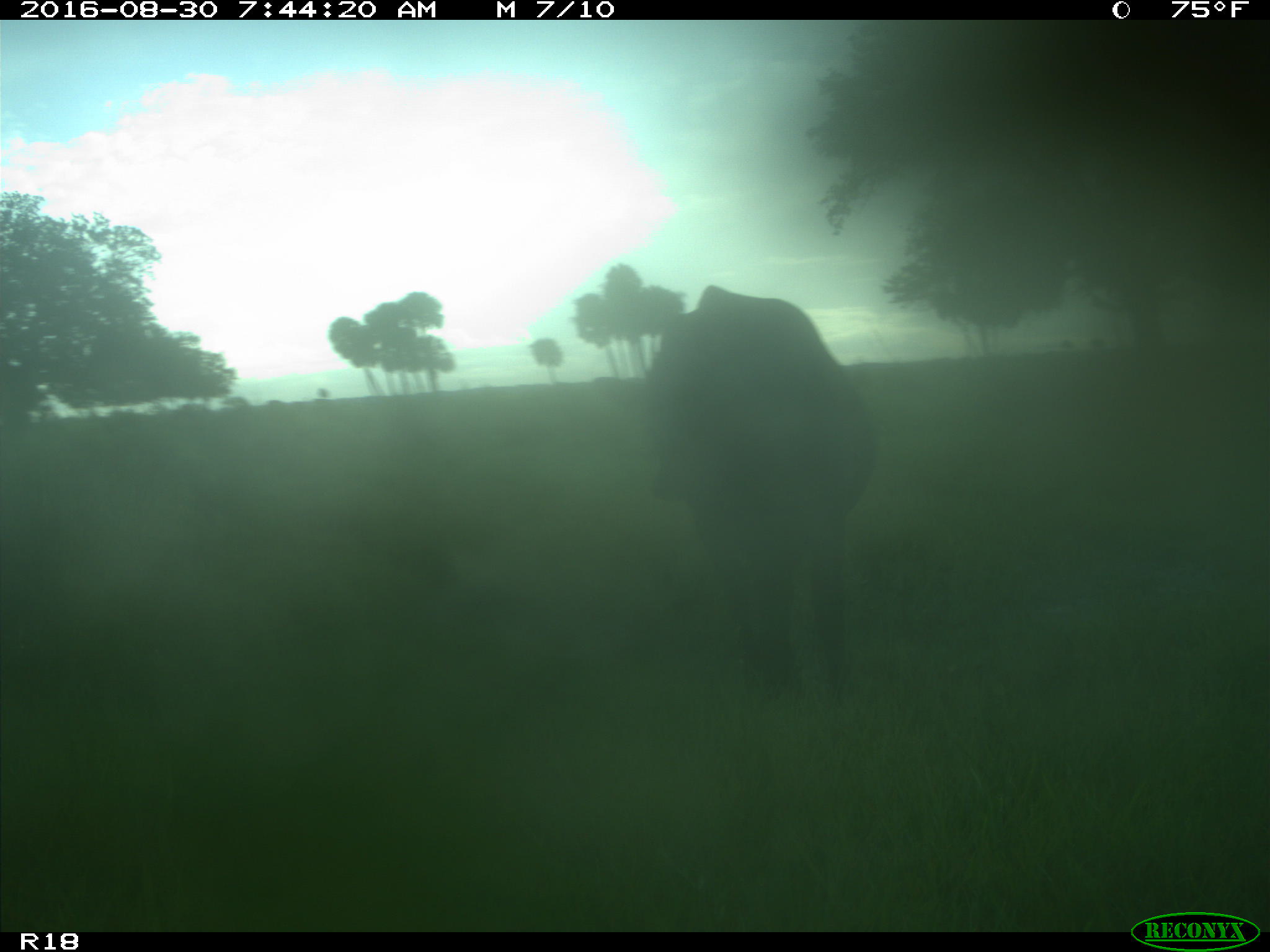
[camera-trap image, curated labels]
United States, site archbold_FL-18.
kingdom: Animalia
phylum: Chordata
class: Mammalia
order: Artiodactyla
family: Bovidae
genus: Bos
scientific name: Bos taurus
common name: domestic cow